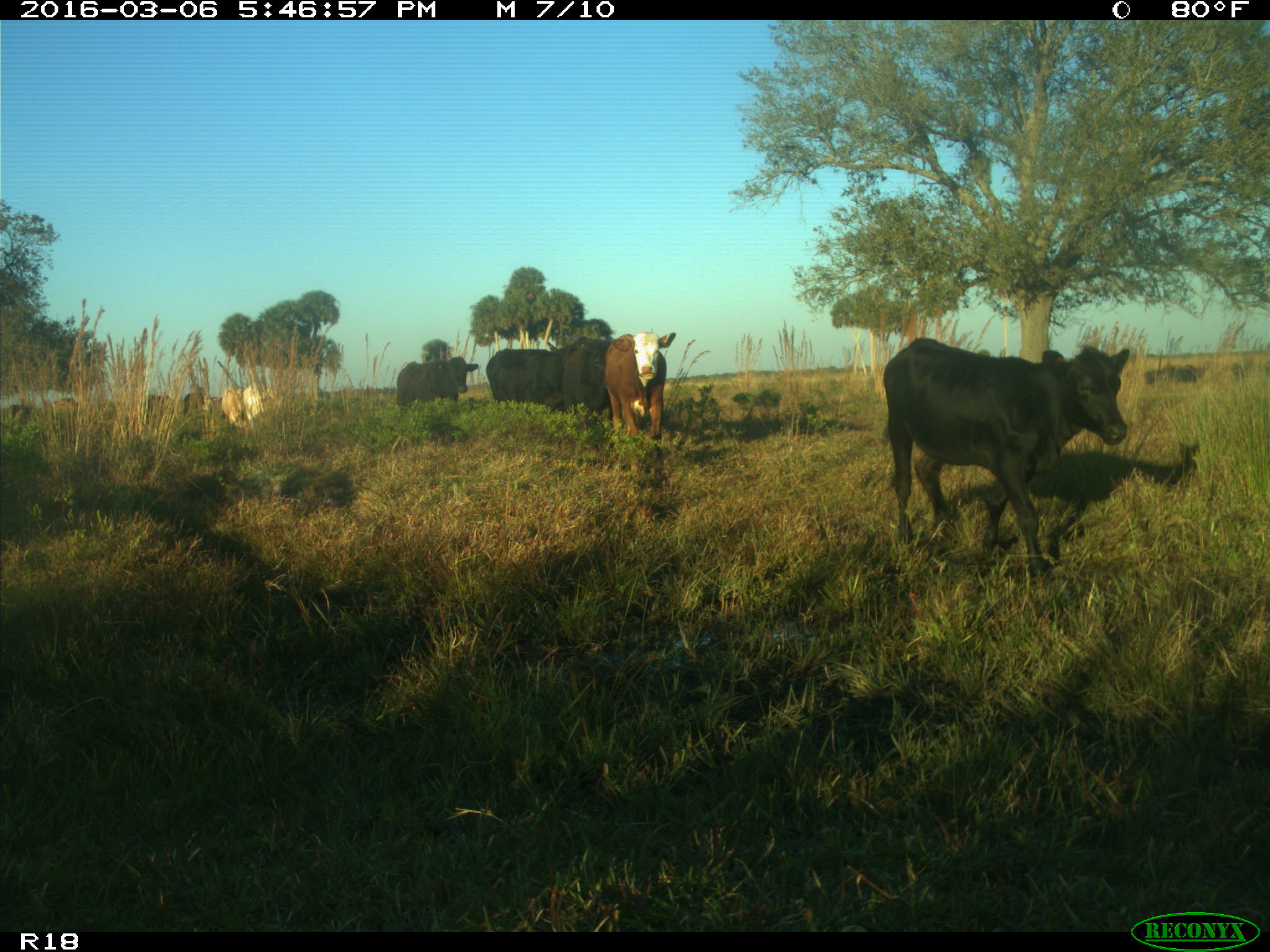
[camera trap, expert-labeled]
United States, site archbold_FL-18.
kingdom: Animalia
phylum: Chordata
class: Mammalia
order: Artiodactyla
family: Bovidae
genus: Bos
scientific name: Bos taurus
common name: domestic cow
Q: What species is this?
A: Bos taurus (domestic cow).